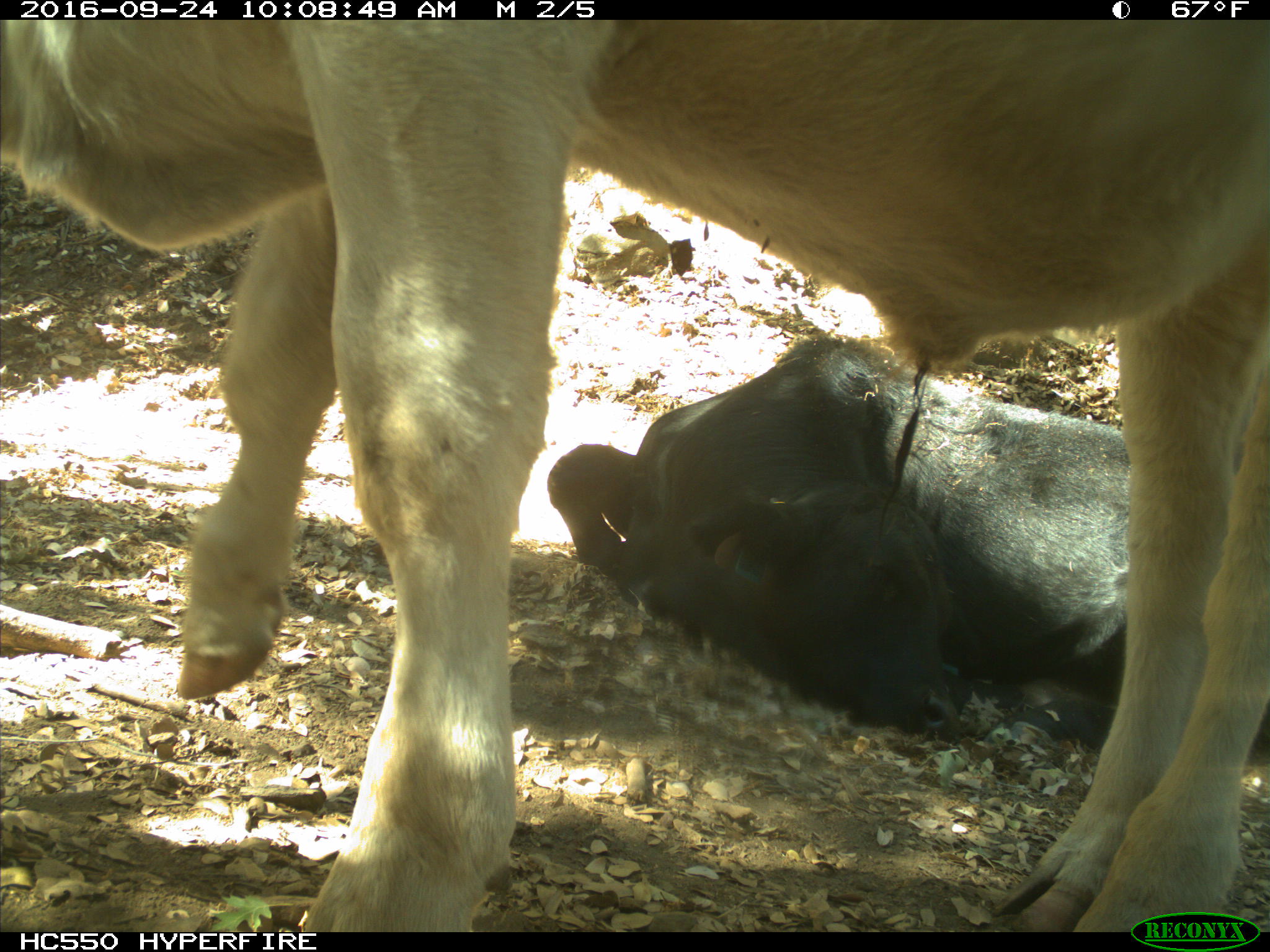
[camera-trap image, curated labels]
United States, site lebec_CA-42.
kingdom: Animalia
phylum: Chordata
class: Mammalia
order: Artiodactyla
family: Bovidae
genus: Bos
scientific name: Bos taurus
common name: domestic cow